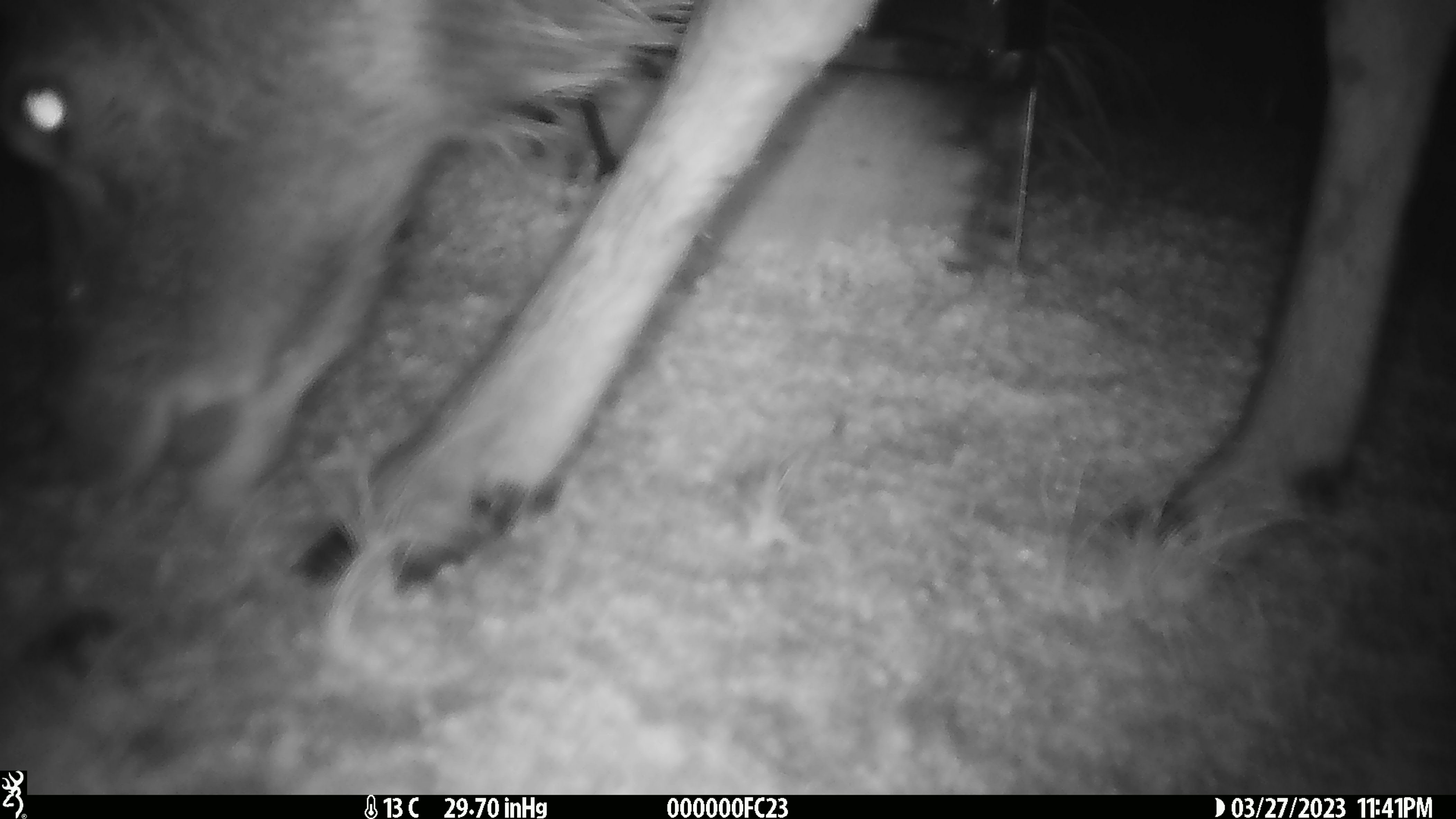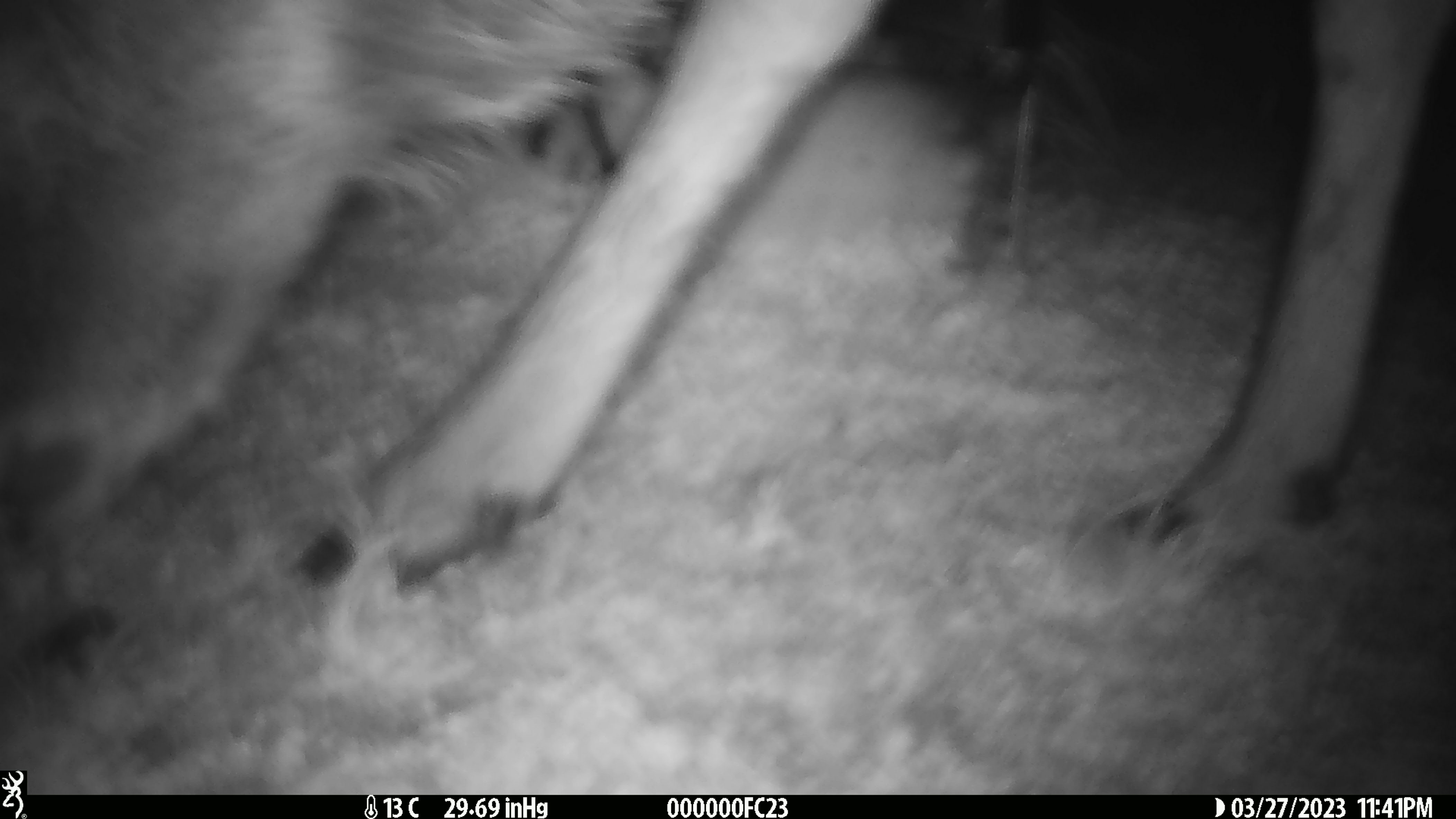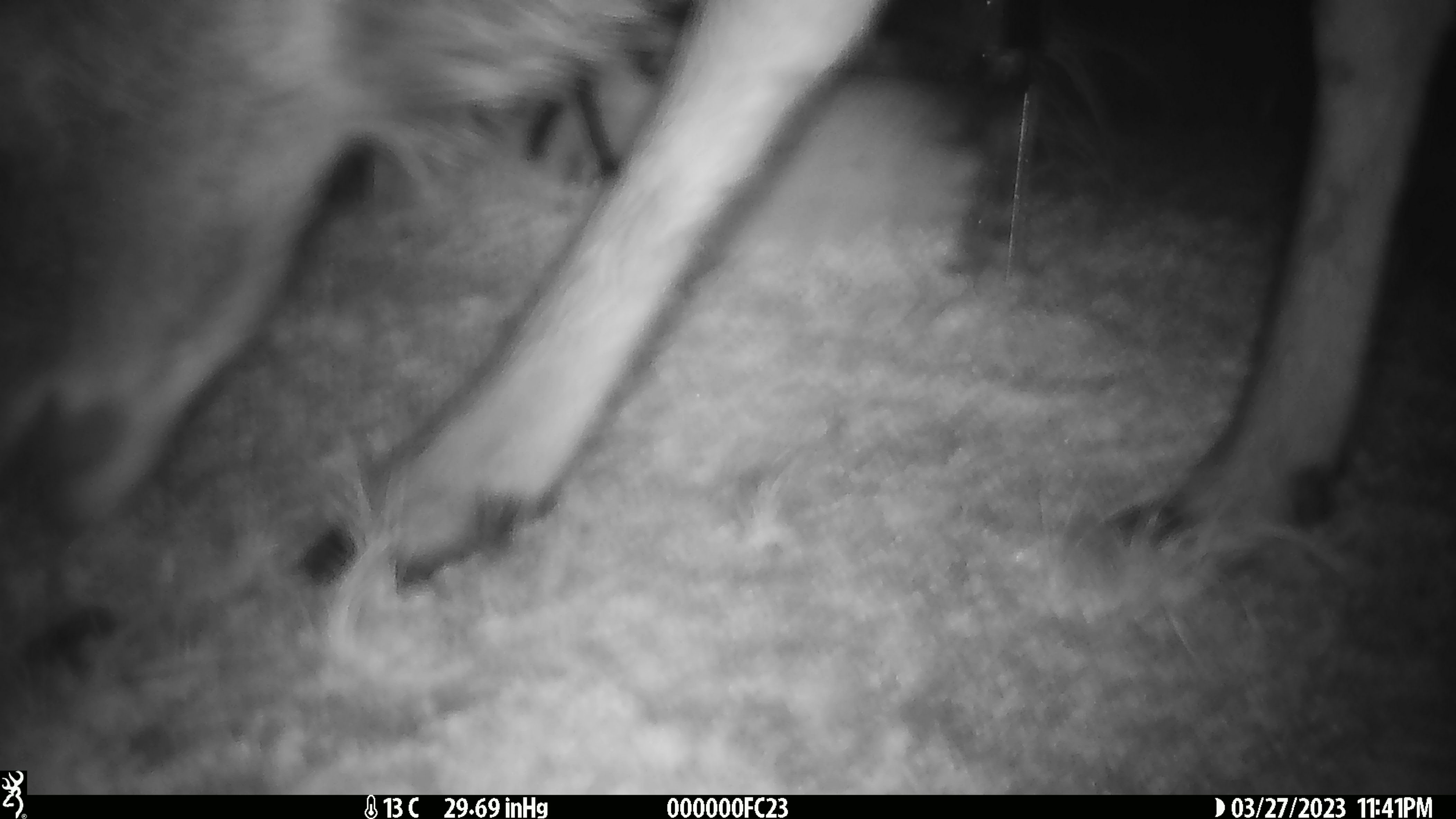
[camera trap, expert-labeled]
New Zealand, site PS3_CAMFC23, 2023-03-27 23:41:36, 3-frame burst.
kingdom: Animalia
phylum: Chordata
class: Mammalia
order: Artiodactyla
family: Cervidae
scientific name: Cervidae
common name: deer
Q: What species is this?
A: Deer (Cervidae).